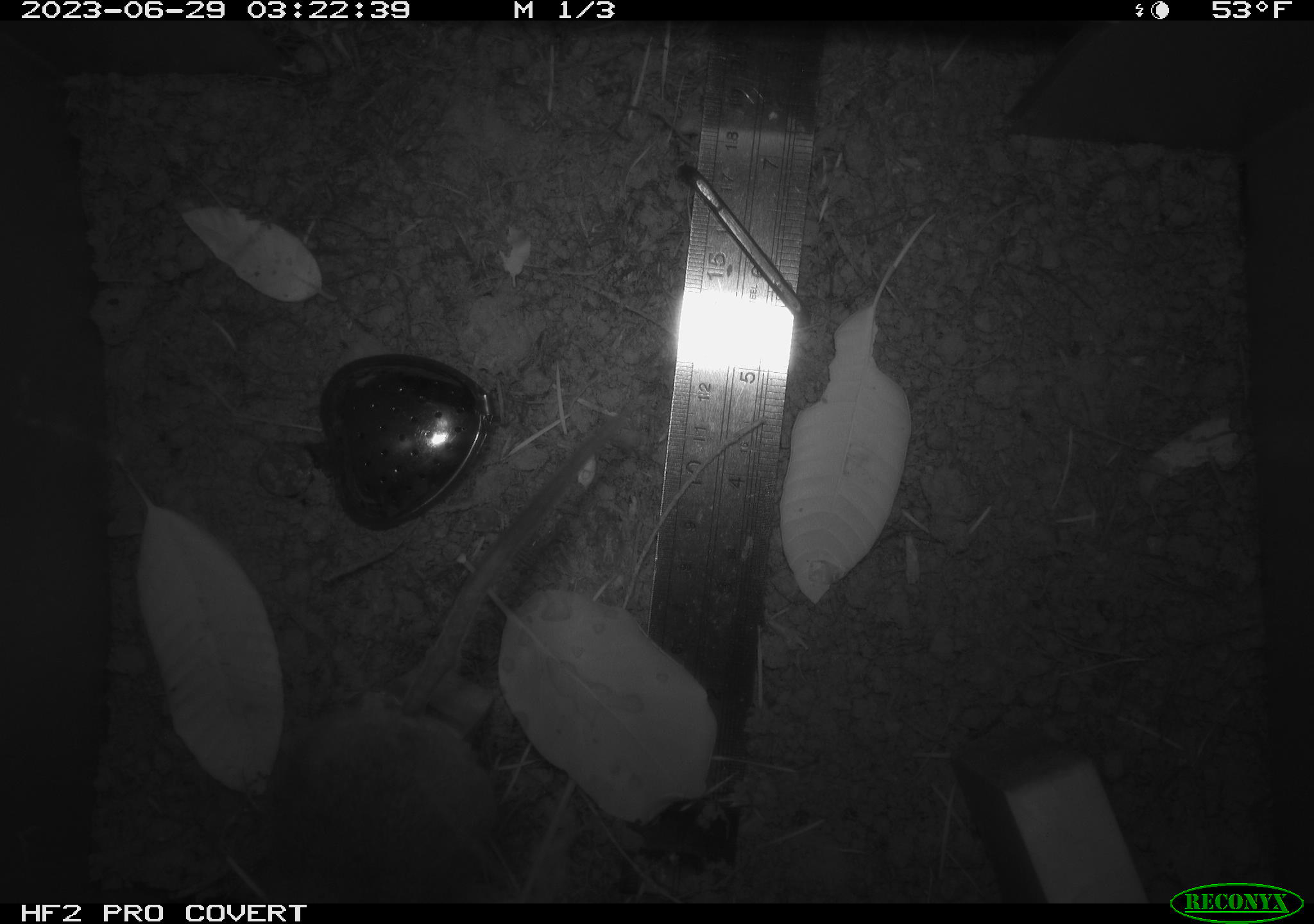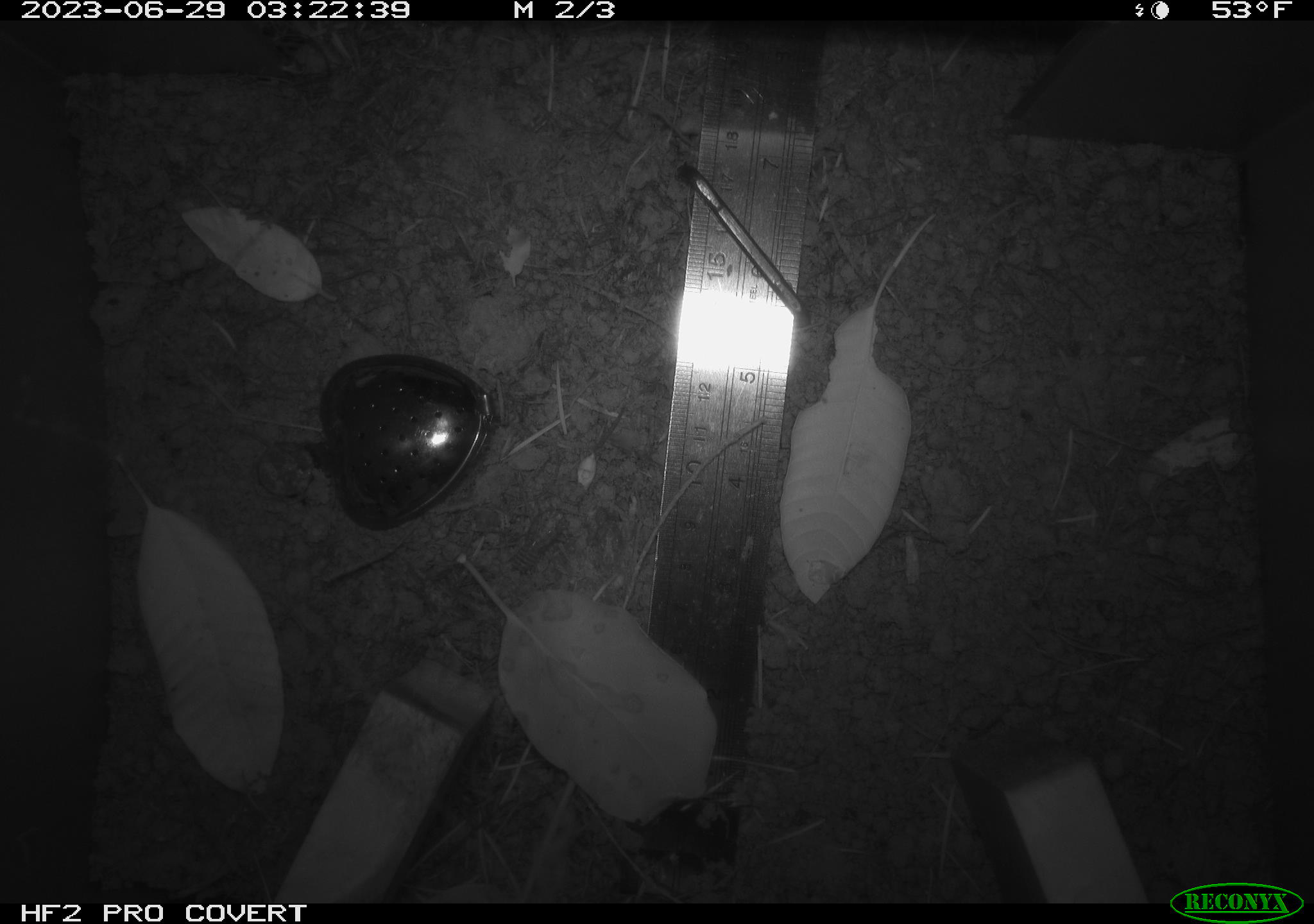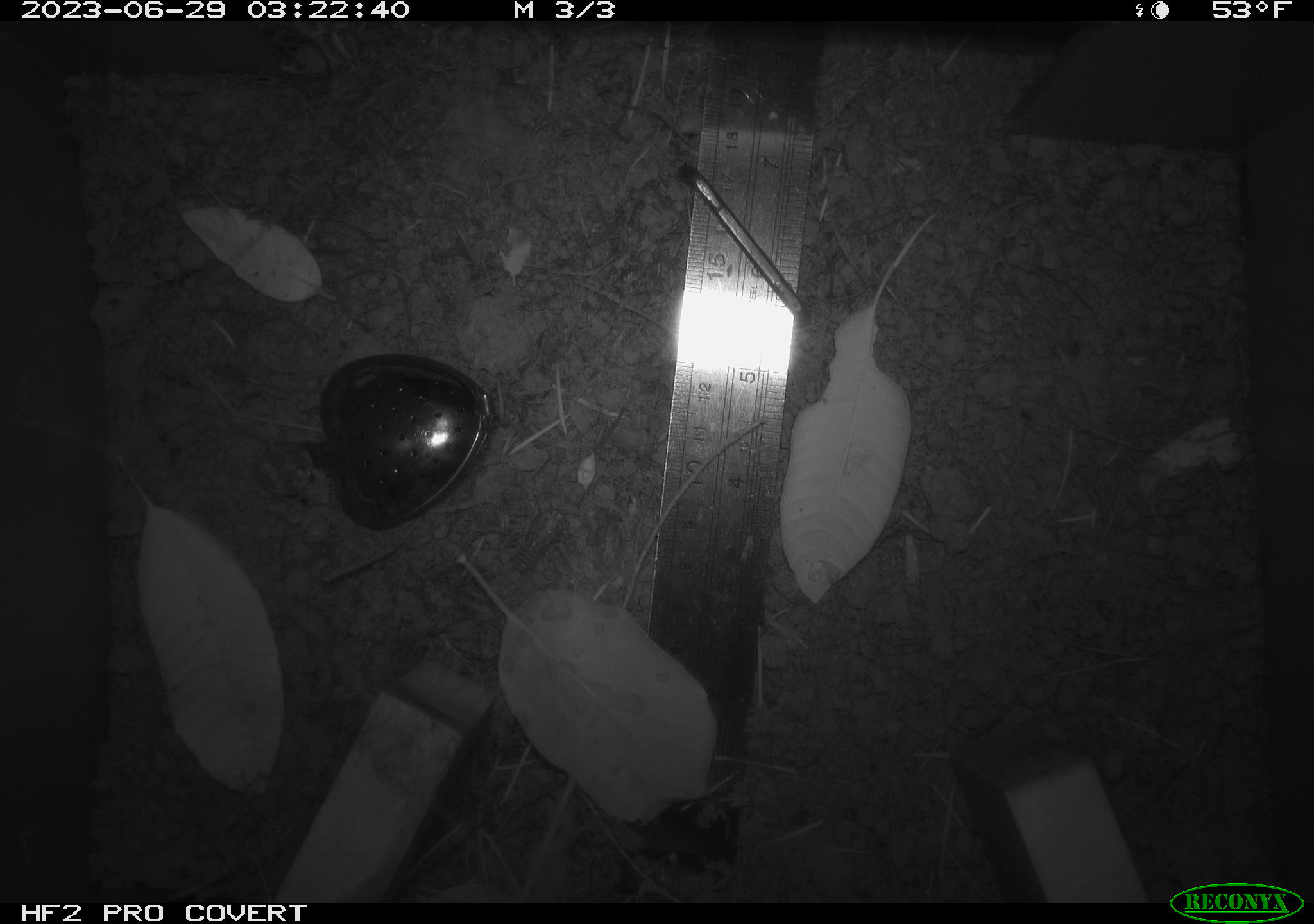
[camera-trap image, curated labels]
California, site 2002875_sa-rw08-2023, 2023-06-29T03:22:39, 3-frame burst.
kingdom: Animalia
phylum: Chordata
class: Mammalia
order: Rodentia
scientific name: Rodentia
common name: mouse species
Mouse species (Rodentia).